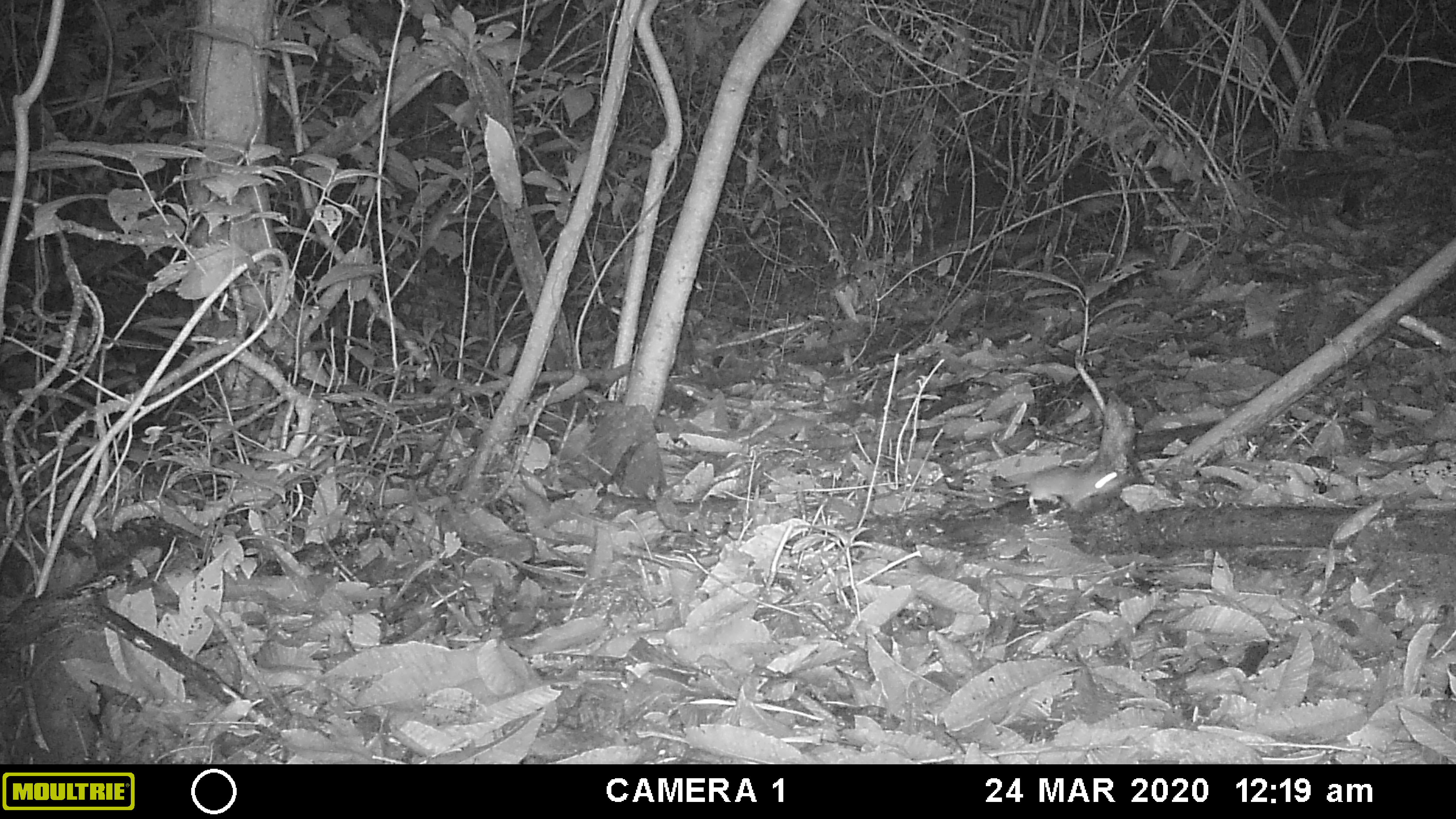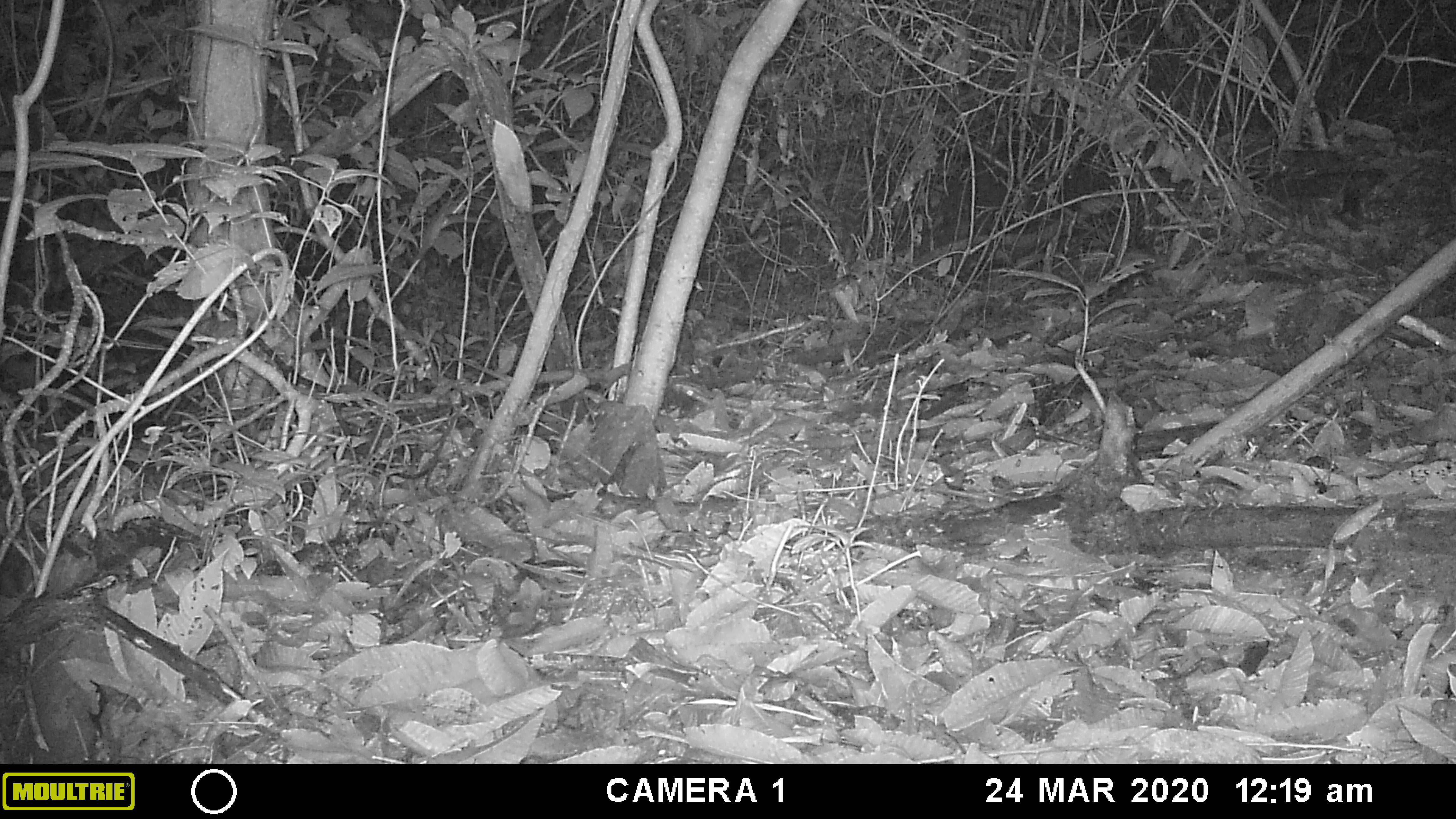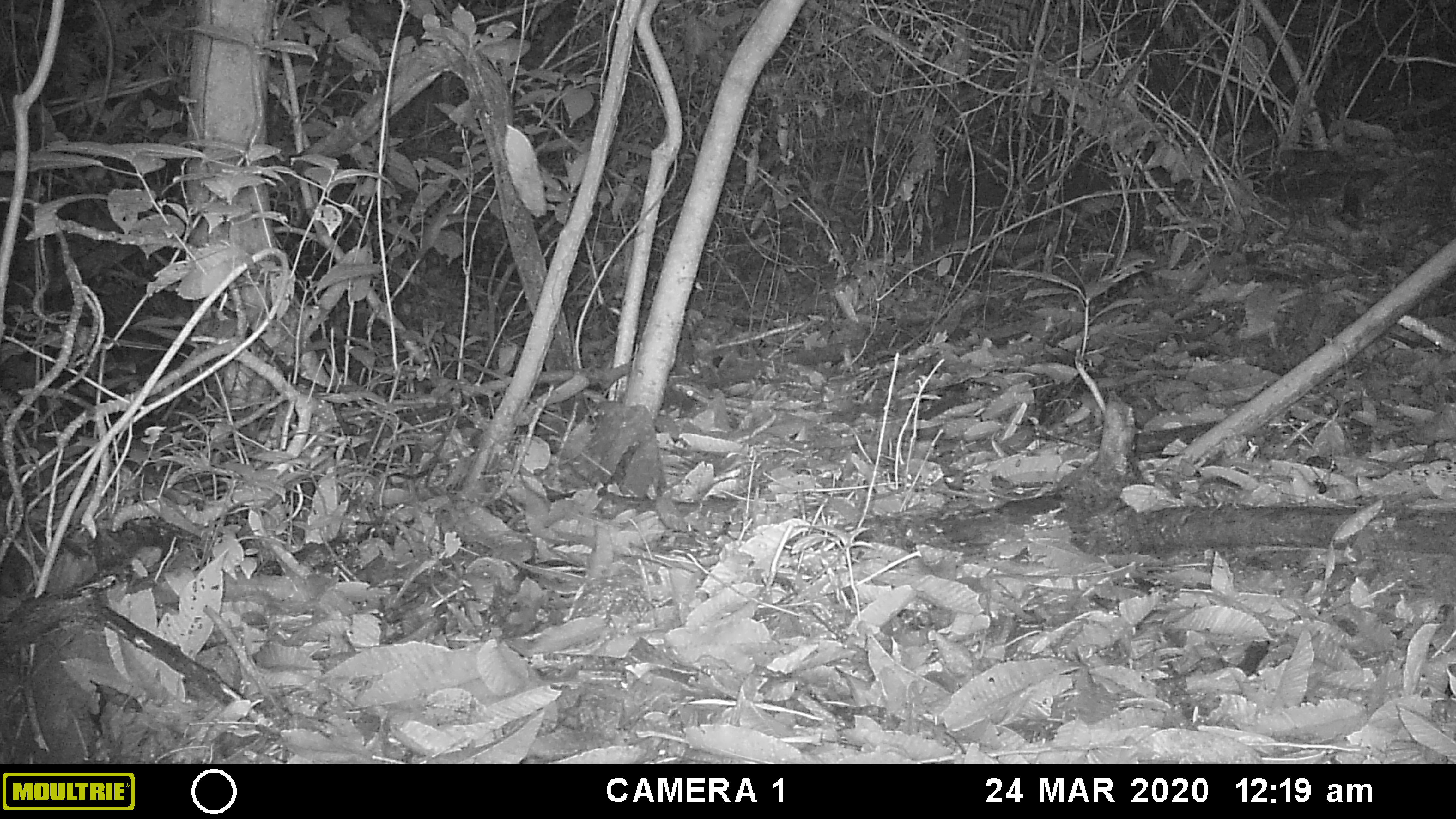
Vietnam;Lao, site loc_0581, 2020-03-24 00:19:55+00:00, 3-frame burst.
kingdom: Animalia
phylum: Chordata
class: Mammalia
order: Rodentia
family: Muridae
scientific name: Muridae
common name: old-world mice and rats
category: unidentified murid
Unidentified murid (old-world mice and rats) (Muridae). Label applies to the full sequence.